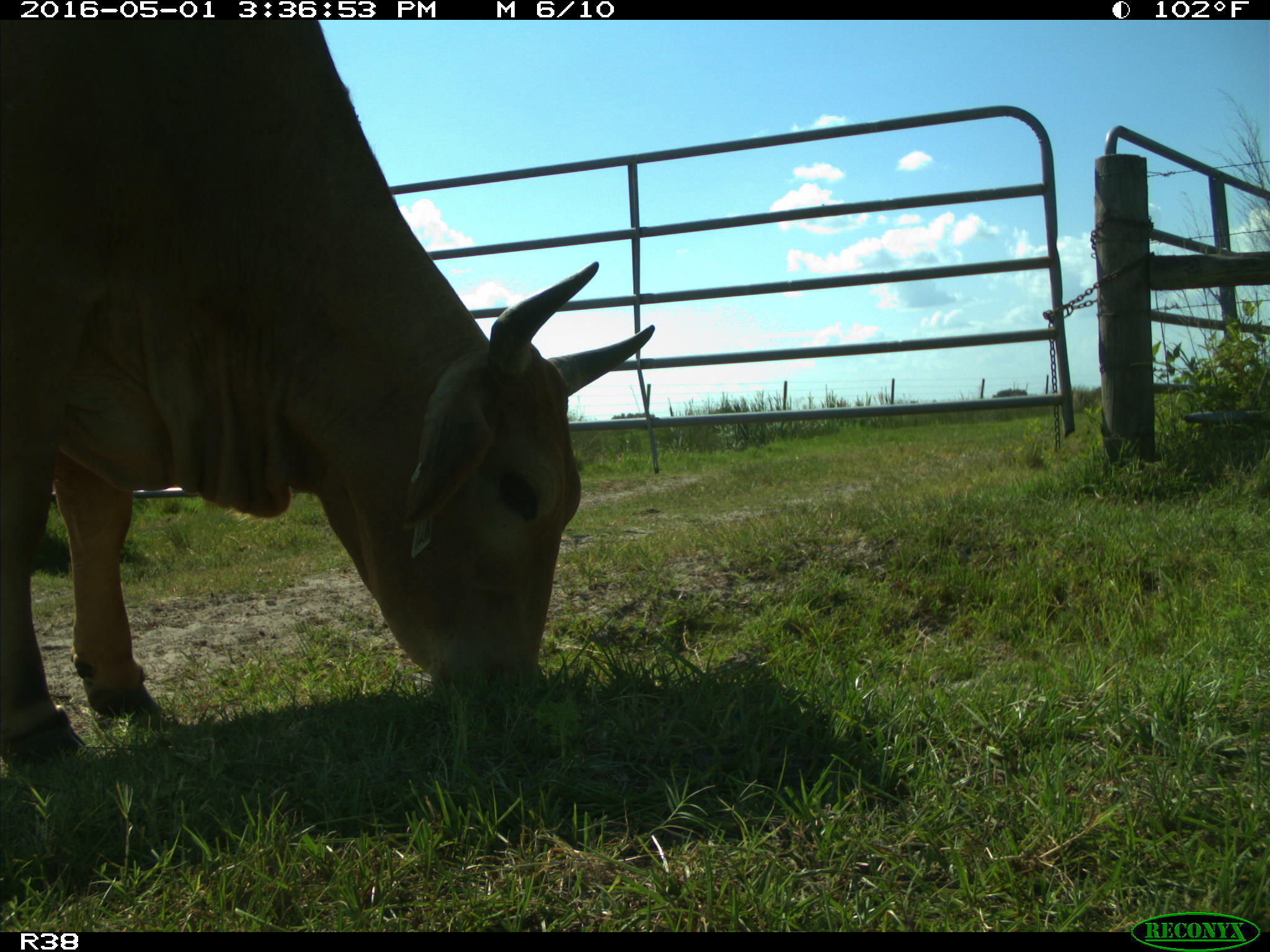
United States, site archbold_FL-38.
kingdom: Animalia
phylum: Chordata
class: Mammalia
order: Artiodactyla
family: Bovidae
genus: Bos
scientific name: Bos taurus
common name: domestic cow